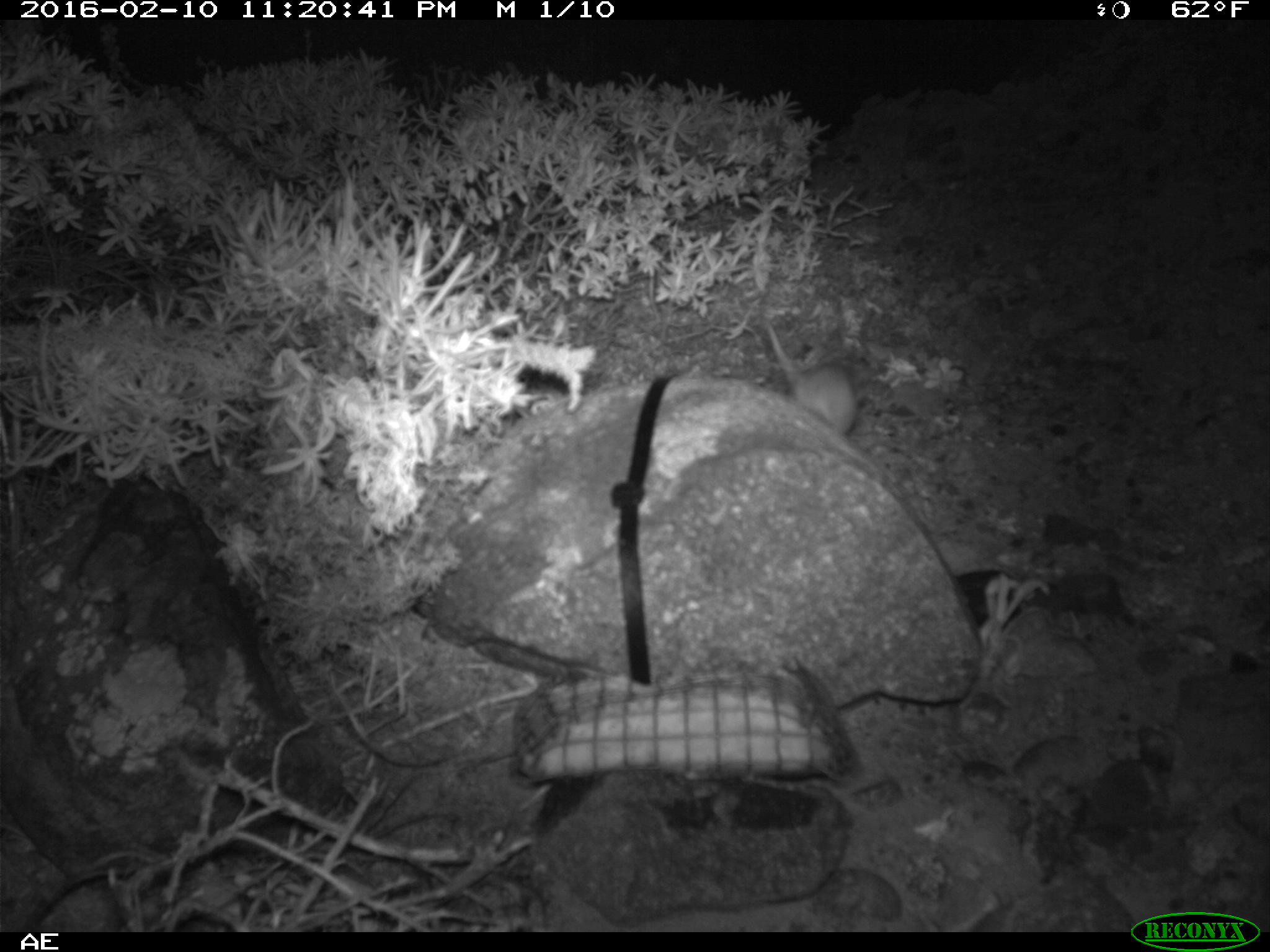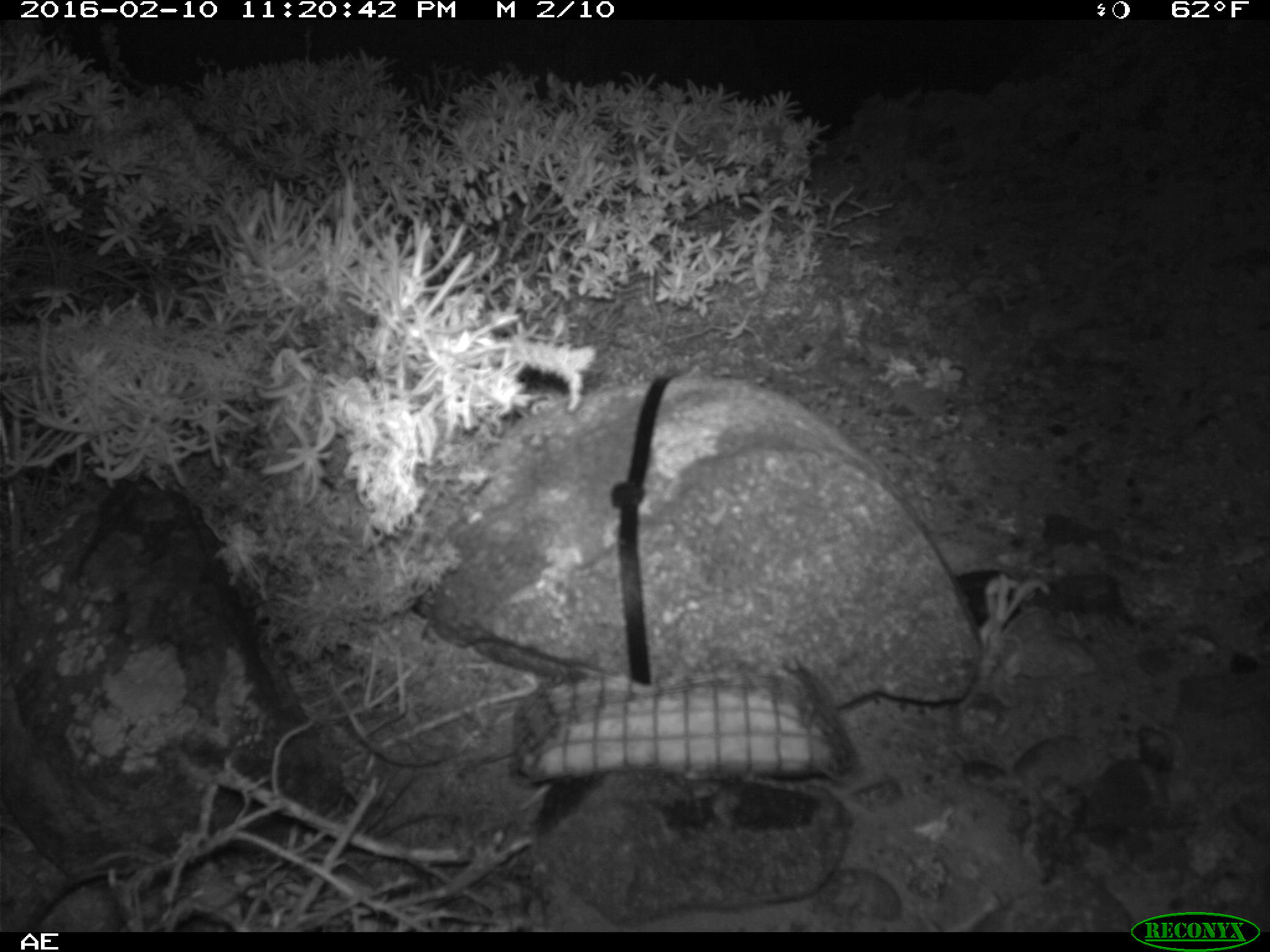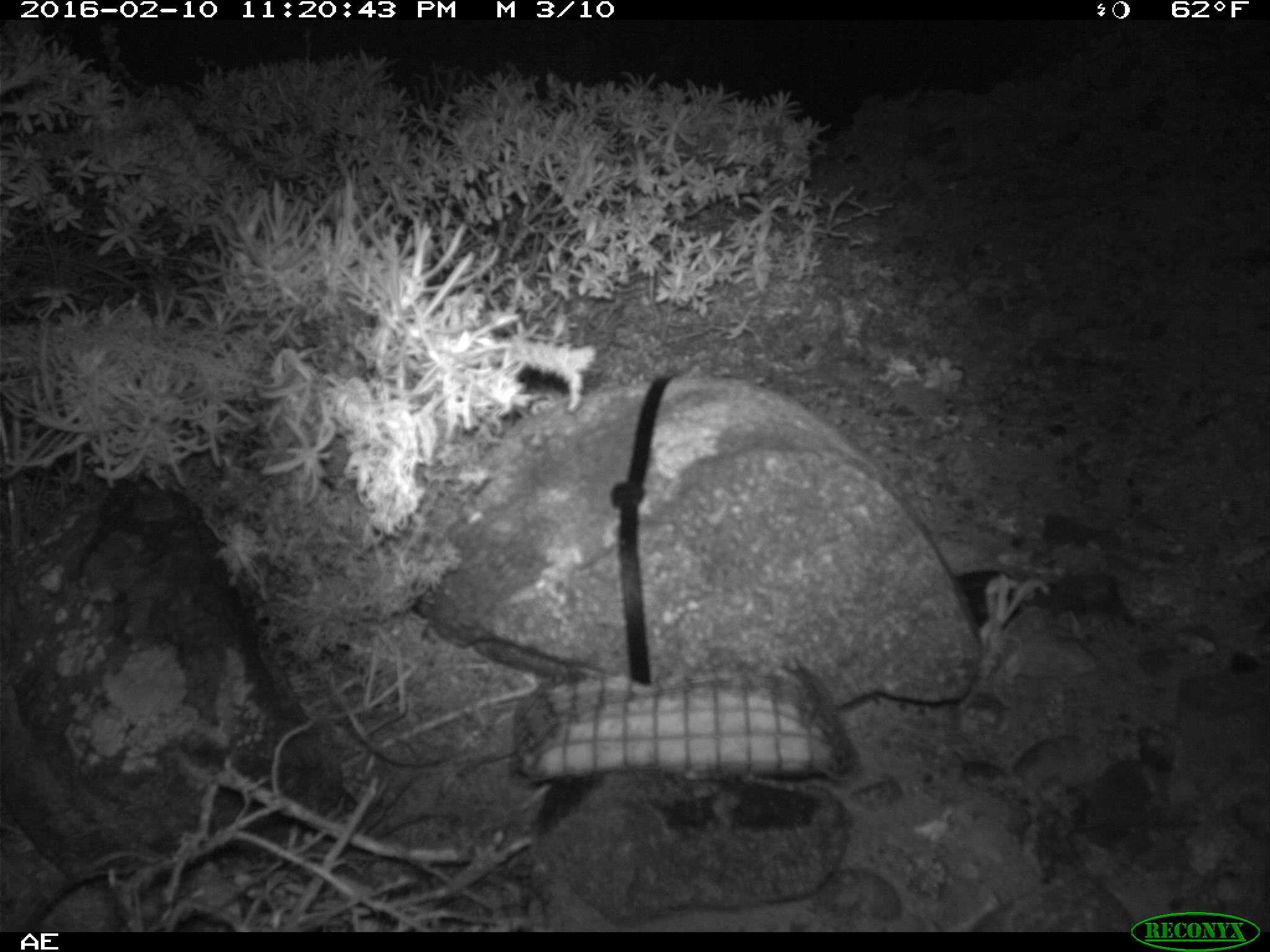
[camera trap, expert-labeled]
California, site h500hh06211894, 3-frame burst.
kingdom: Animalia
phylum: Chordata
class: Mammalia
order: Rodentia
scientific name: Rodentia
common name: rodent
Rodent (Rodentia).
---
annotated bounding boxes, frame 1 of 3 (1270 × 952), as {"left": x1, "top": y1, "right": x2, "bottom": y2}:
rodent: {"left": 755, "top": 312, "right": 861, "bottom": 436}